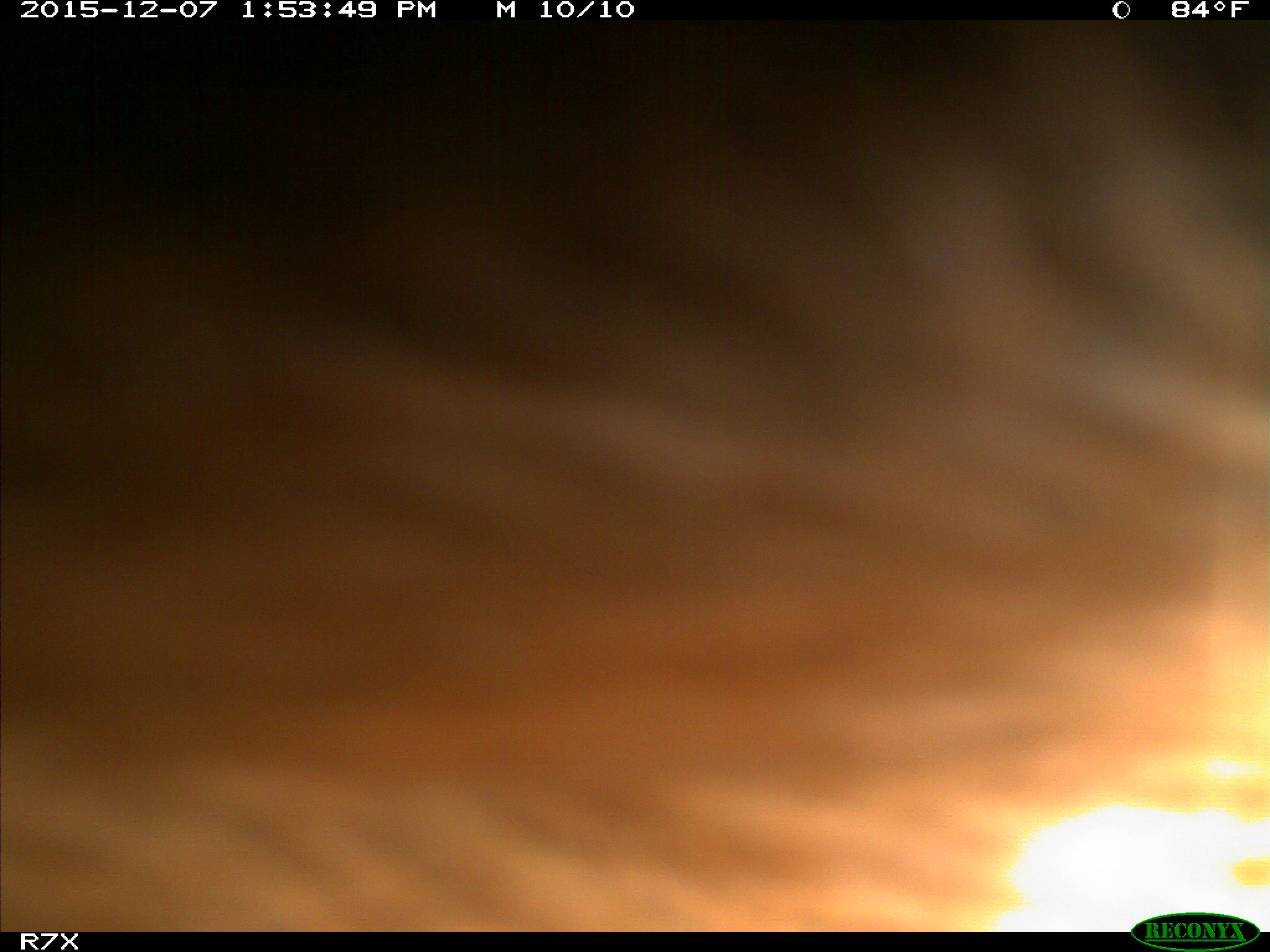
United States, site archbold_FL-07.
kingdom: Animalia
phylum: Chordata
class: Mammalia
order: Artiodactyla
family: Bovidae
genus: Bos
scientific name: Bos taurus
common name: domestic cow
Bos taurus (domestic cow).